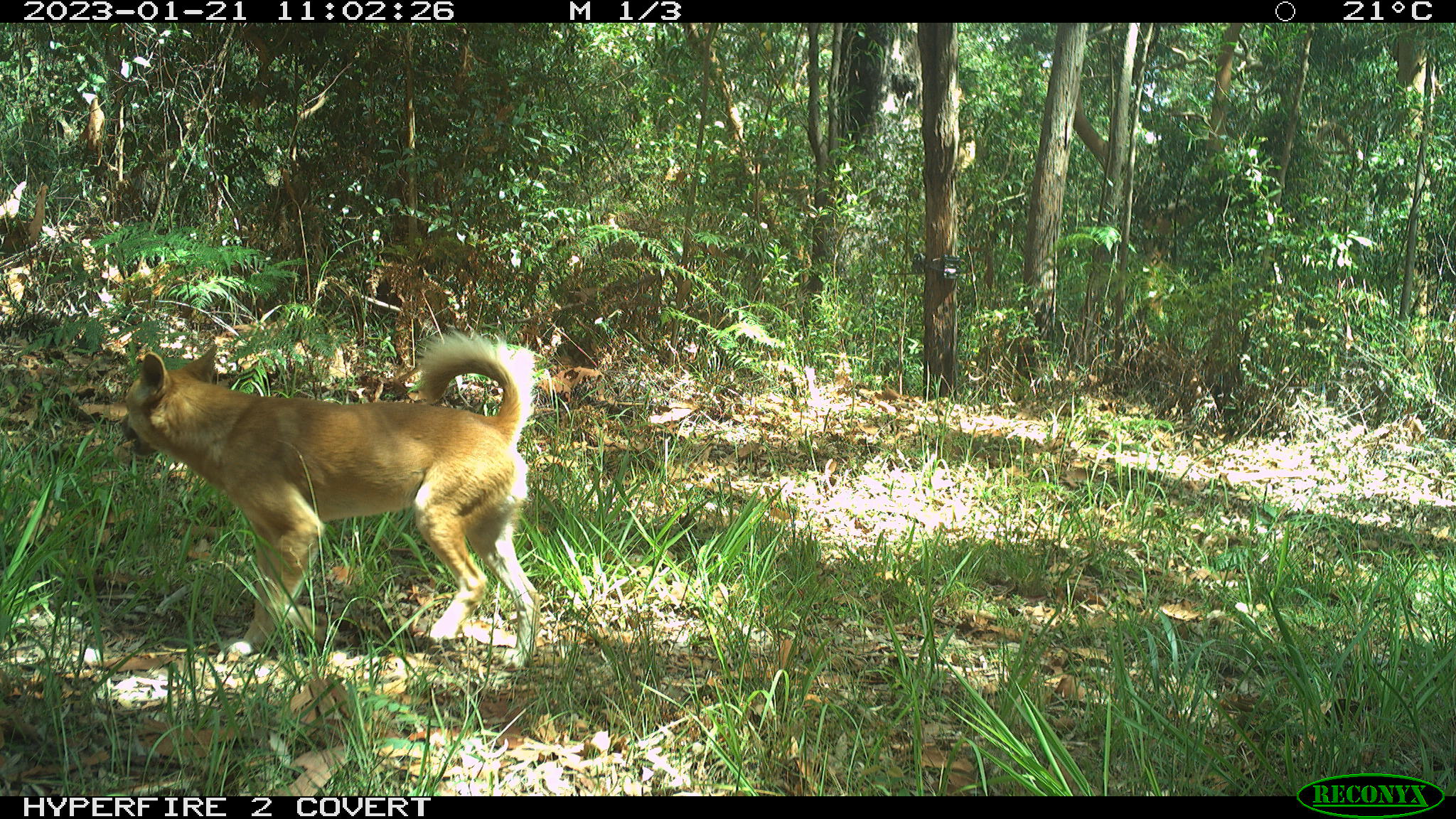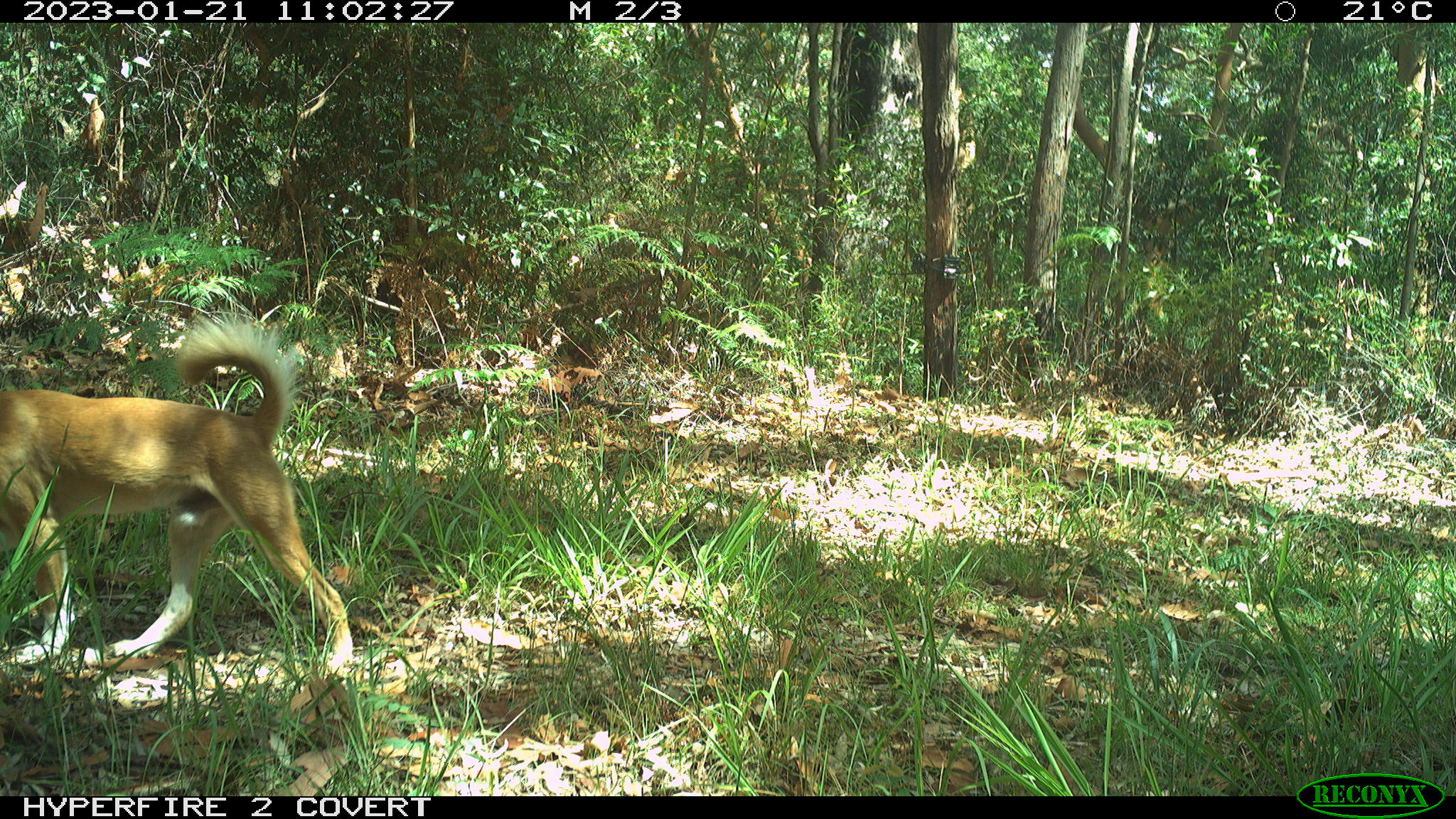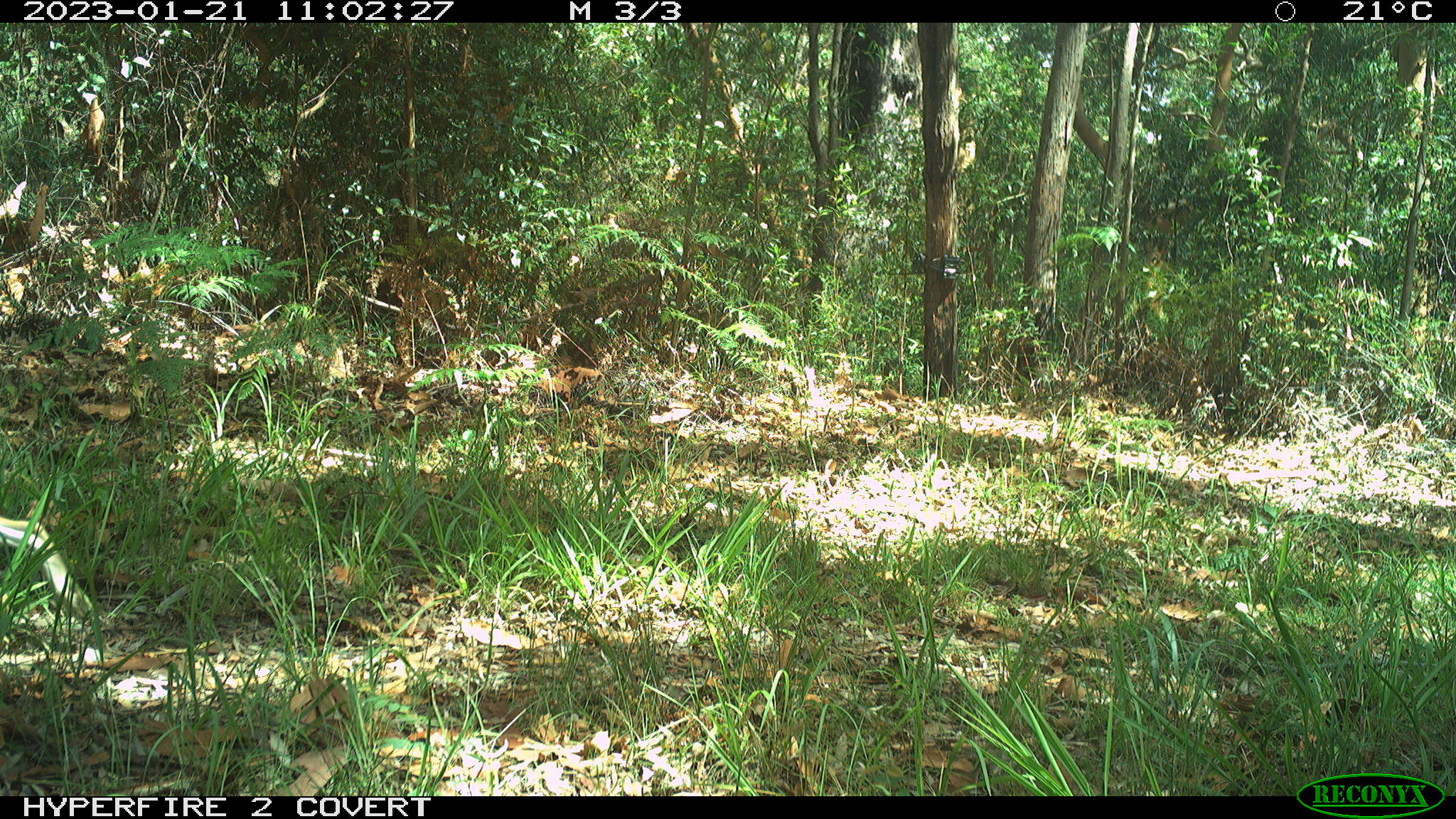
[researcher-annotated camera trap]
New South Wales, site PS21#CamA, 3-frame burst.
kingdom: Animalia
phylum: Chordata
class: Mammalia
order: Carnivora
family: Canidae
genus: Canis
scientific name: Canis familiaris dingo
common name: dingo